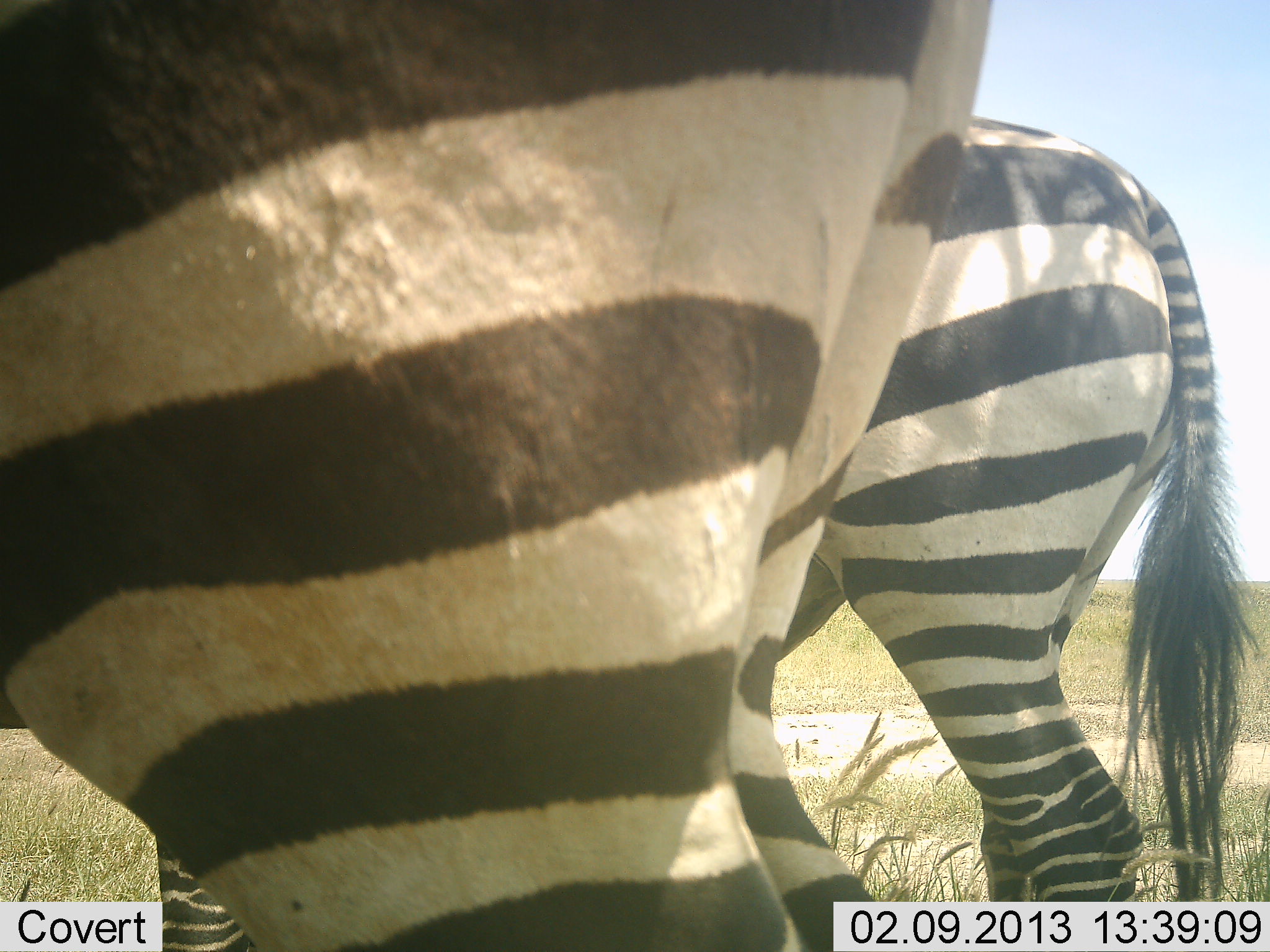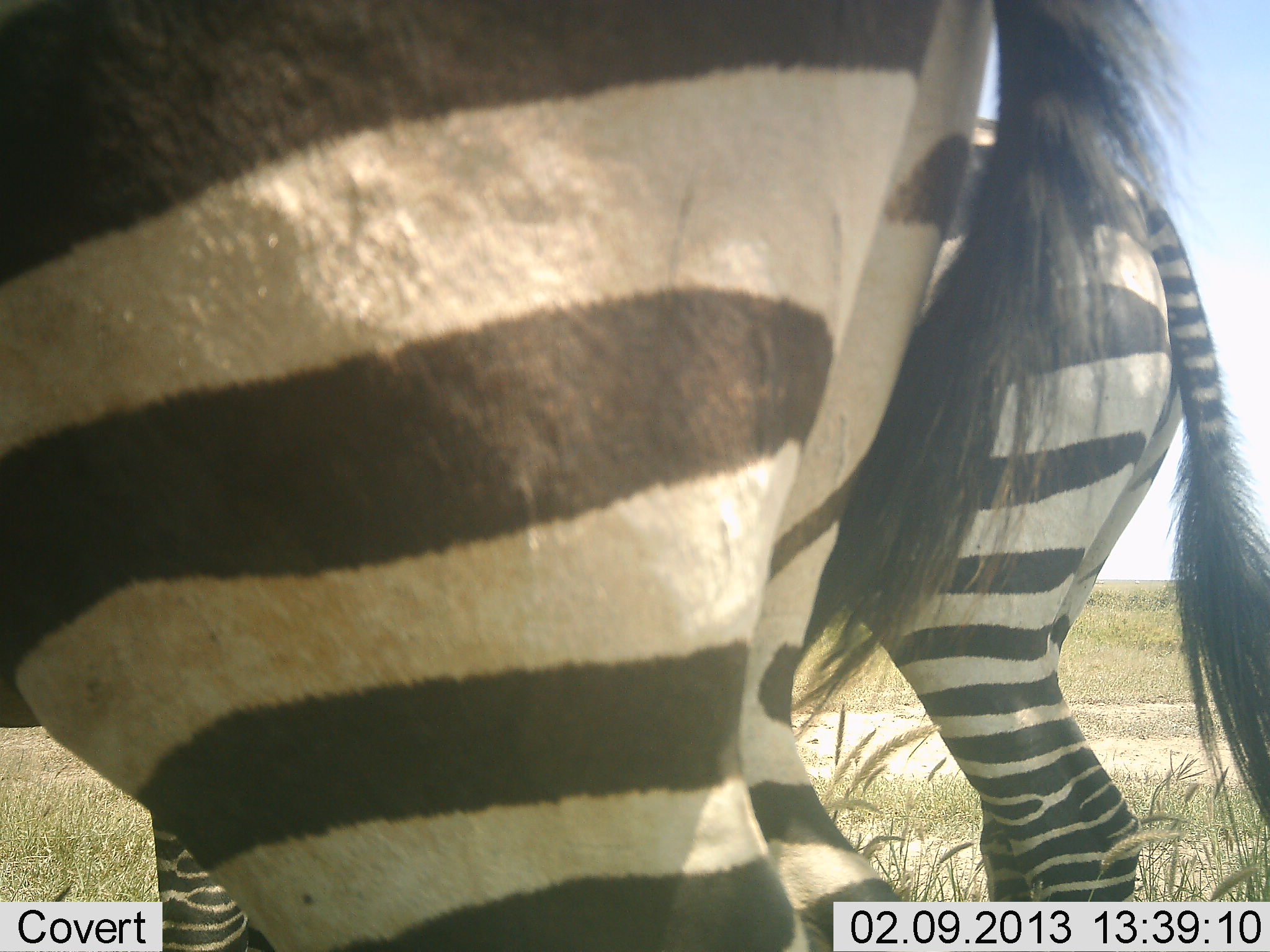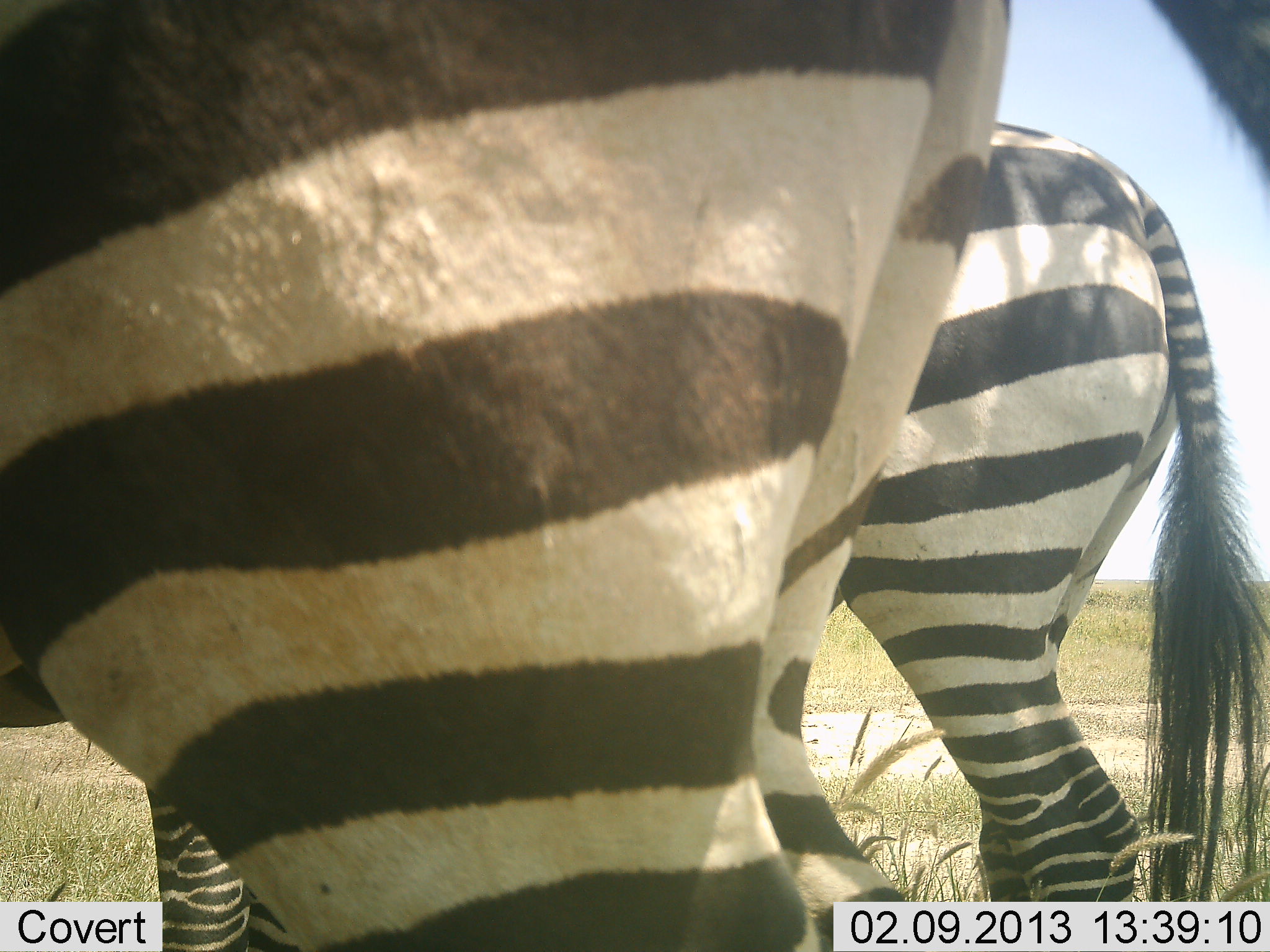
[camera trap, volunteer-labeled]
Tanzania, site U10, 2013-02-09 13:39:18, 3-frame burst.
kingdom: Animalia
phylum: Chordata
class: Mammalia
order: Perissodactyla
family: Equidae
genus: Equus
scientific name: Equus quagga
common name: plains zebra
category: zebra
Zebra (plains zebra) (Equus quagga), count 2. Behavior (volunteer vote fractions): standing 96%, resting 0%, moving 4%, interacting 0%. Young present (vote fraction): 0%. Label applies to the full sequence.